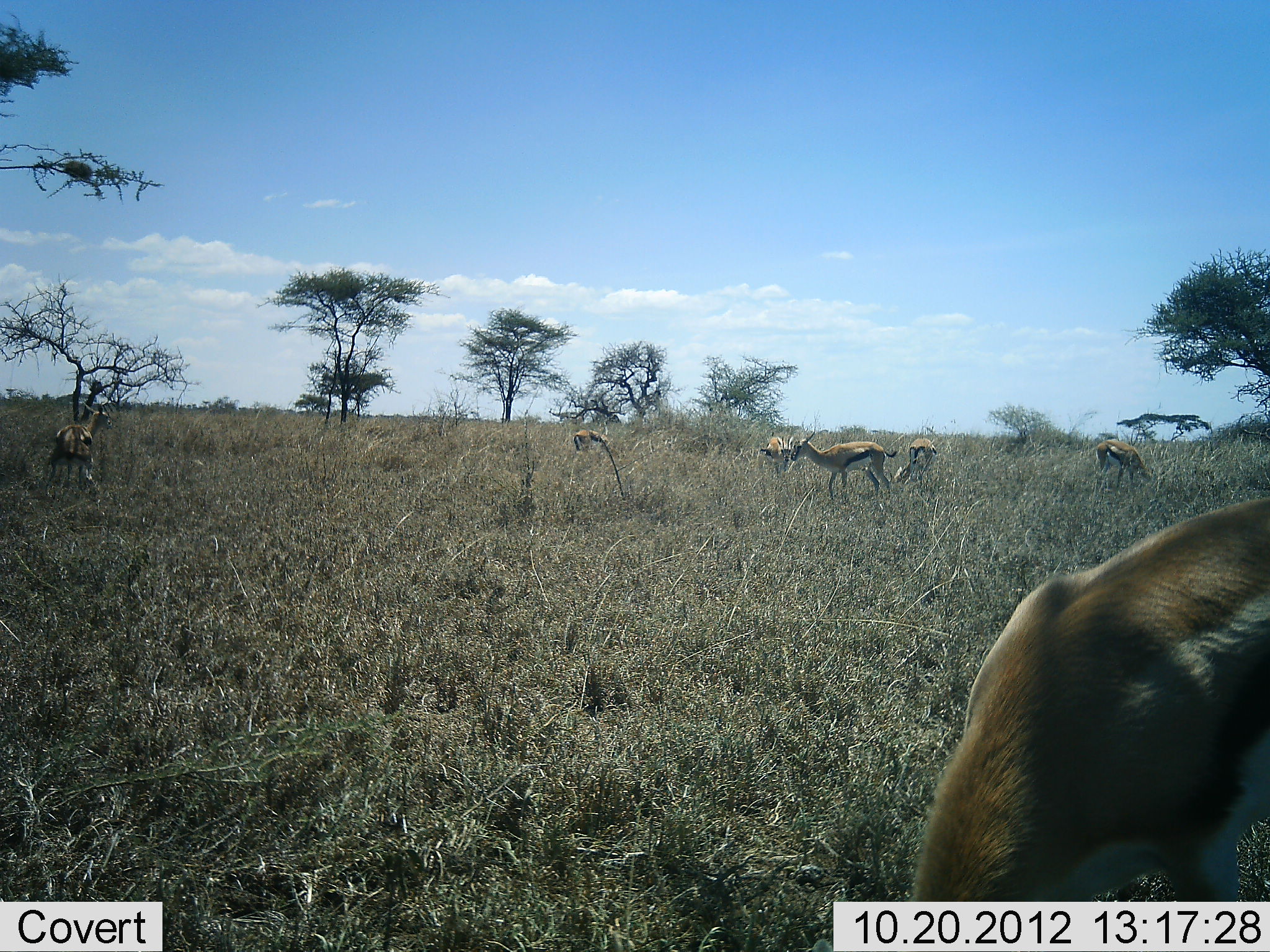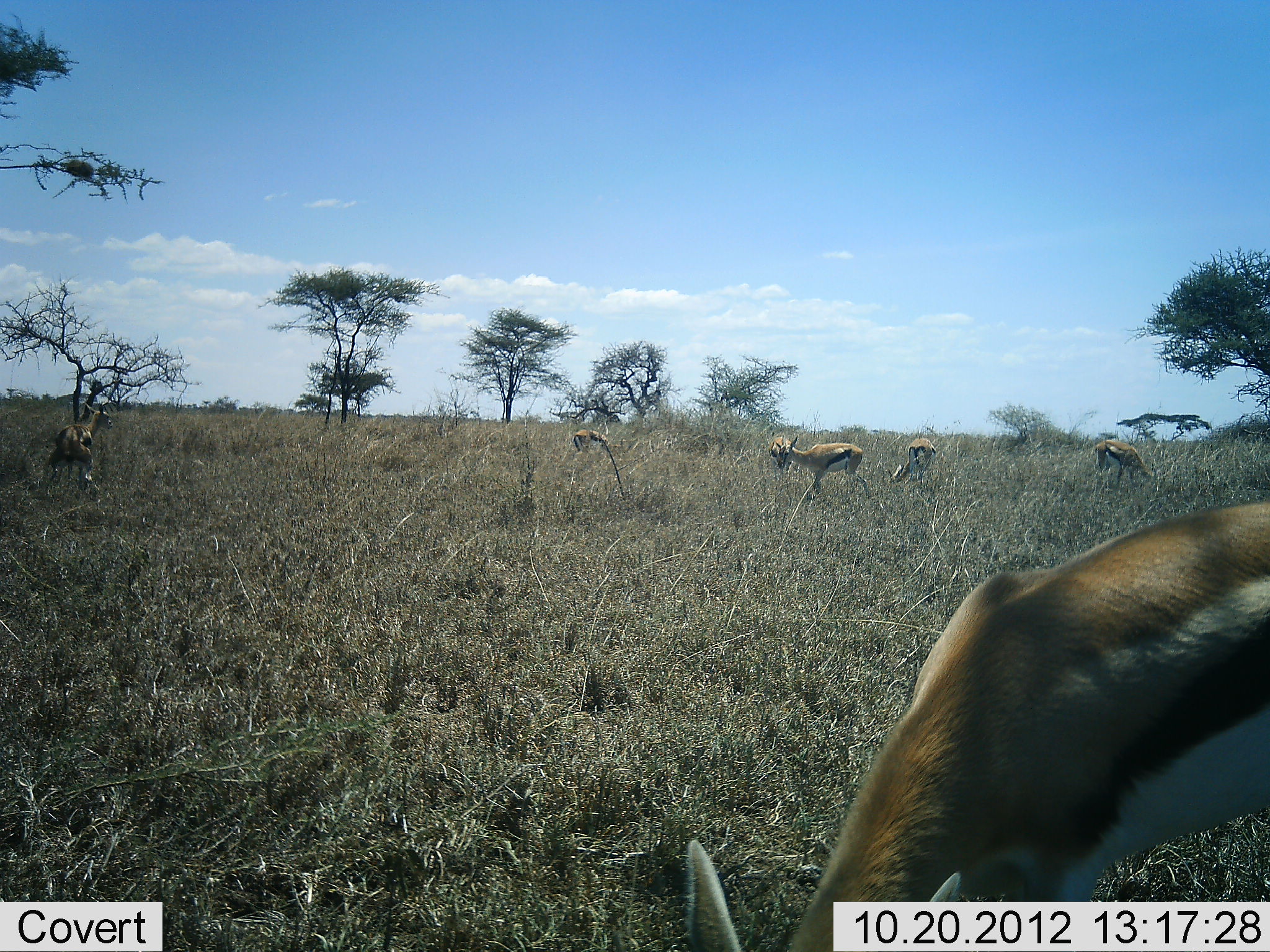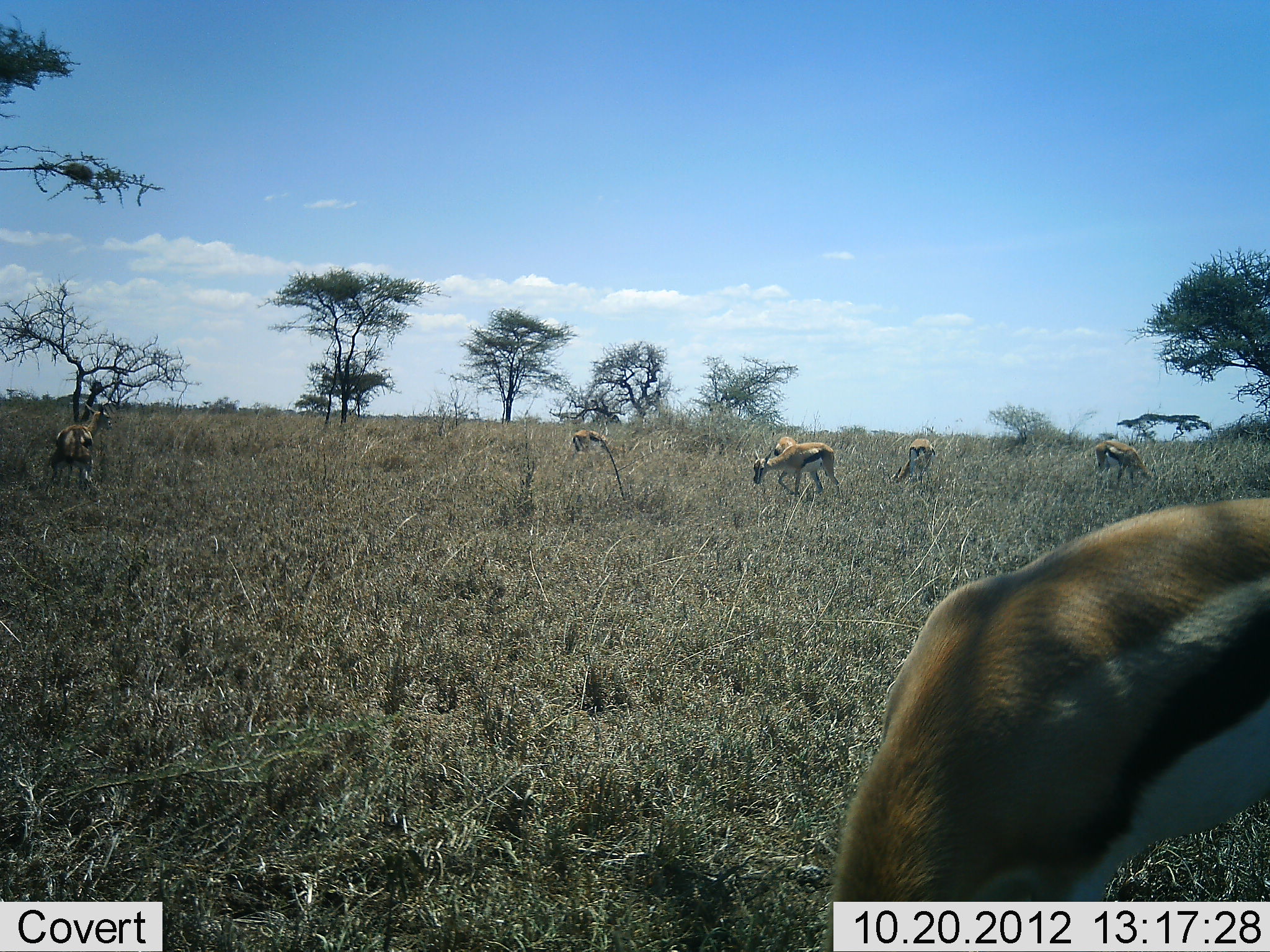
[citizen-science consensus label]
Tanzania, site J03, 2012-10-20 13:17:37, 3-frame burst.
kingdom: Animalia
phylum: Chordata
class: Mammalia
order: Artiodactyla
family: Bovidae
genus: Eudorcas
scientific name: Eudorcas thomsonii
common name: thomson's gazelle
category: gazellethomsons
Gazellethomsons (thomson's gazelle) (Eudorcas thomsonii), count 7. Behavior (volunteer vote fractions): standing 50%, resting 20%, moving 60%, interacting 0%. Young present (vote fraction): 0%. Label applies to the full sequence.